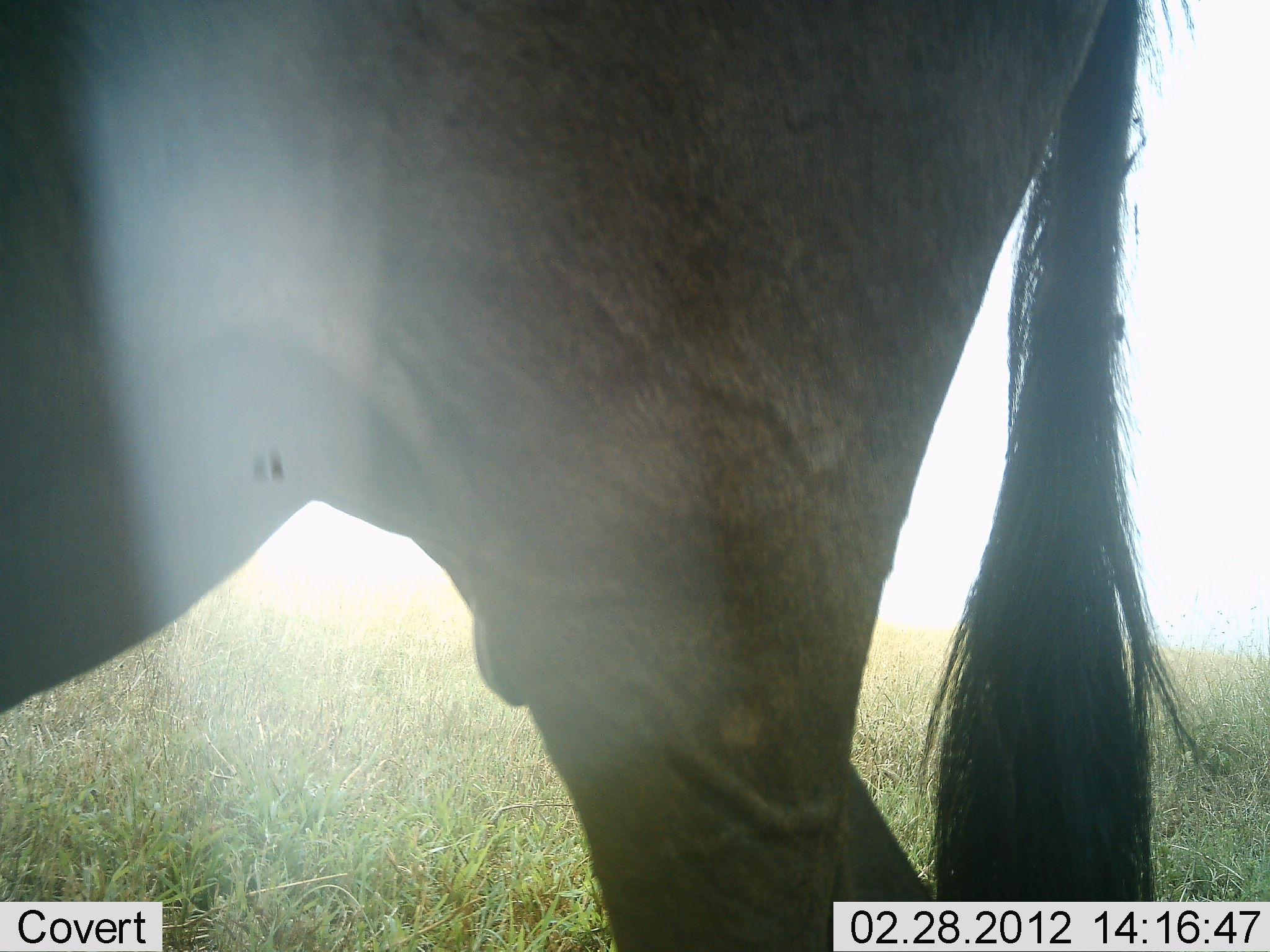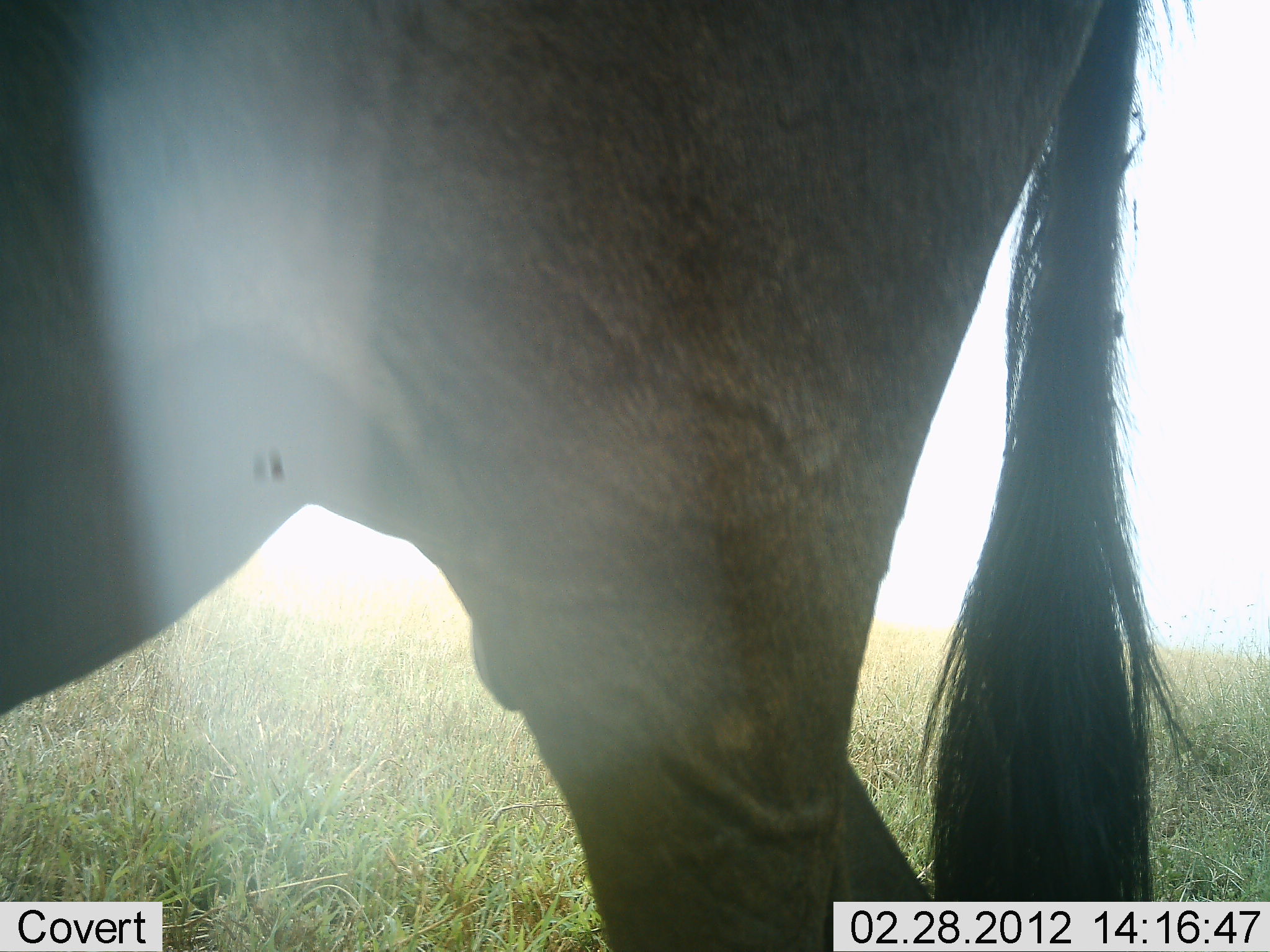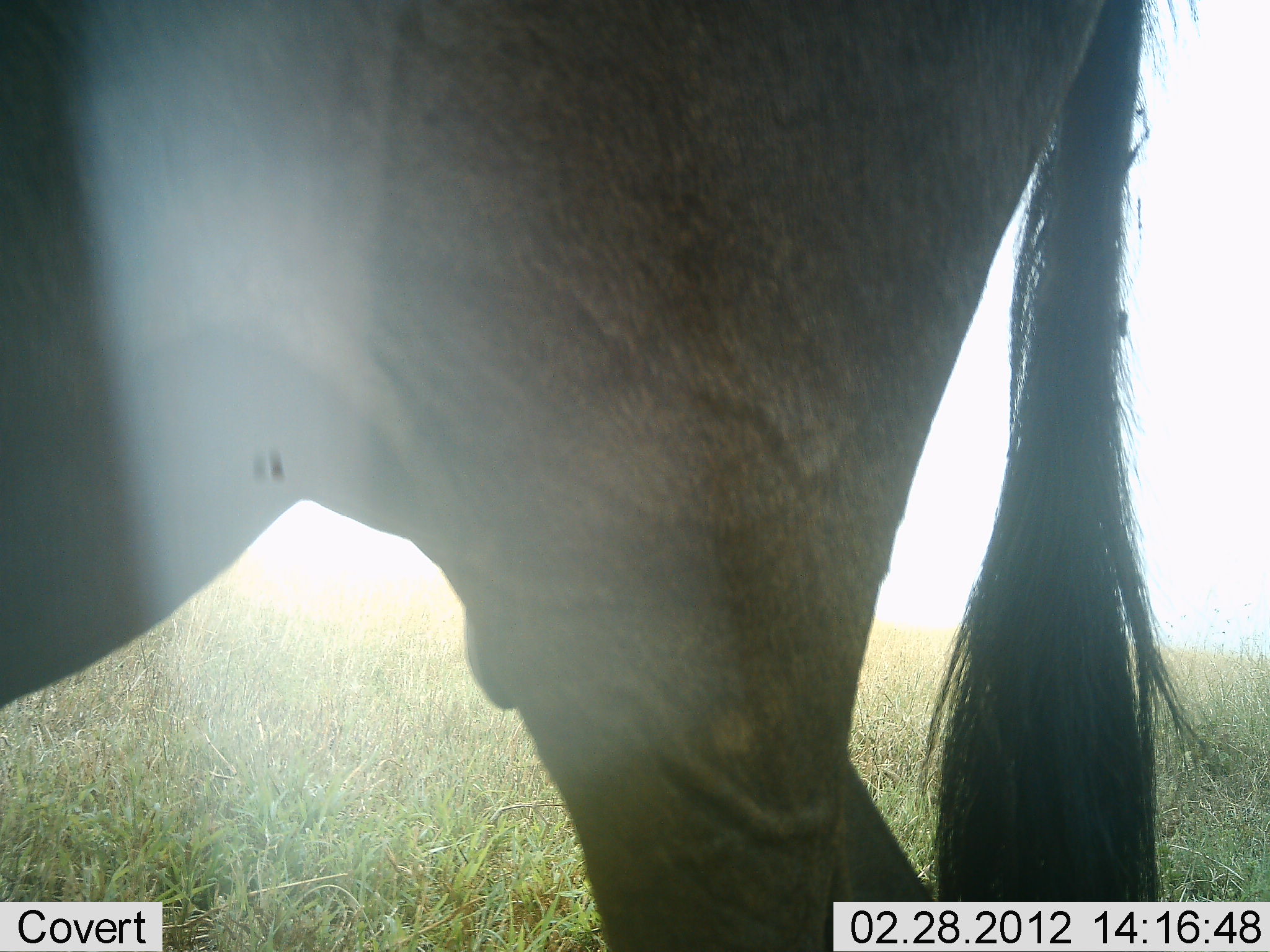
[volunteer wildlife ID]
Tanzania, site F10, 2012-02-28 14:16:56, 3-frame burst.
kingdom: Animalia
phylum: Chordata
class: Mammalia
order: Artiodactyla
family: Bovidae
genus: Connochaetes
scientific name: Connochaetes taurinus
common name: blue wildebeest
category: wildebeest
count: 1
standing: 100%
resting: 0%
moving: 0%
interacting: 0%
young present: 0%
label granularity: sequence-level